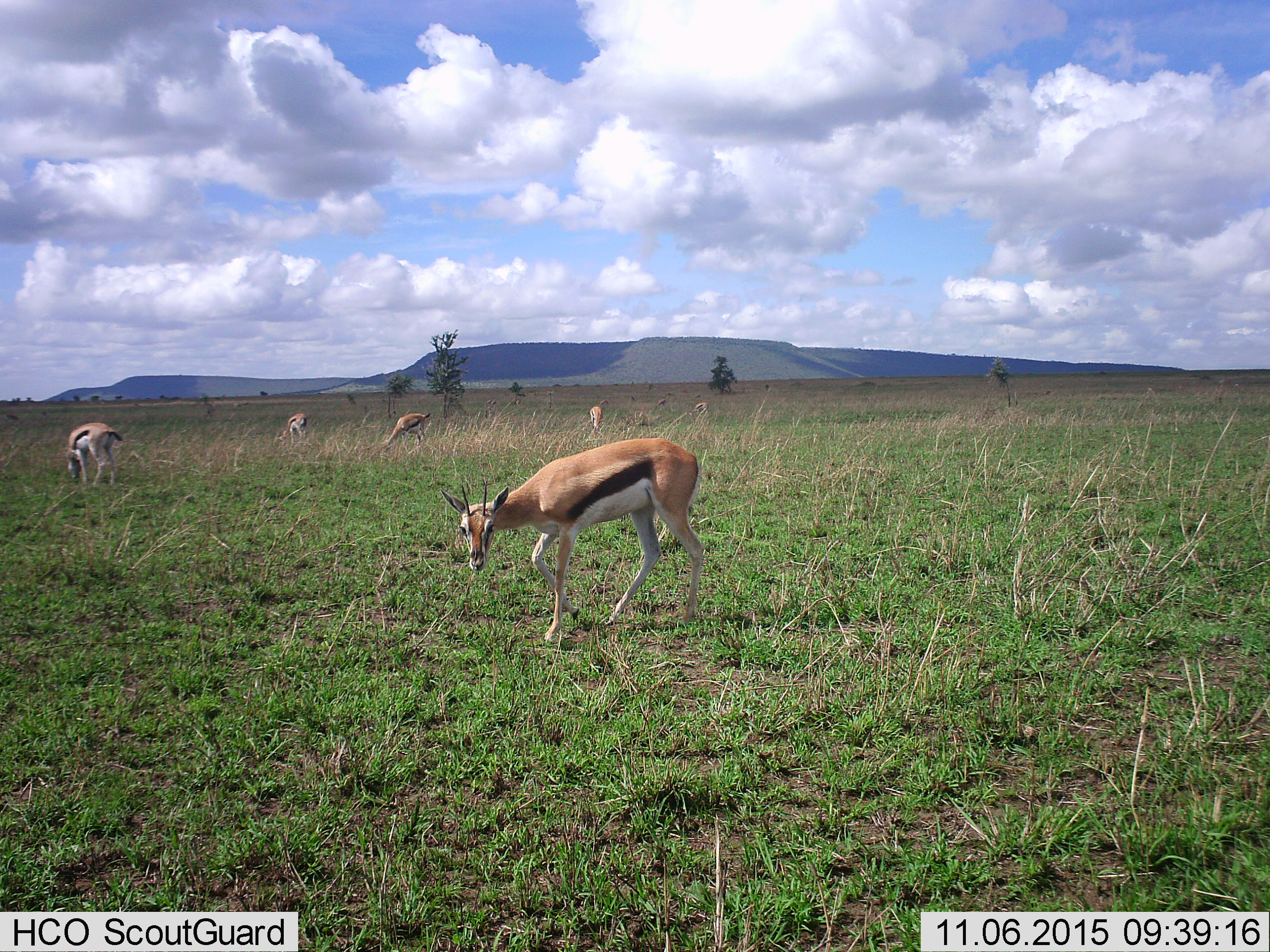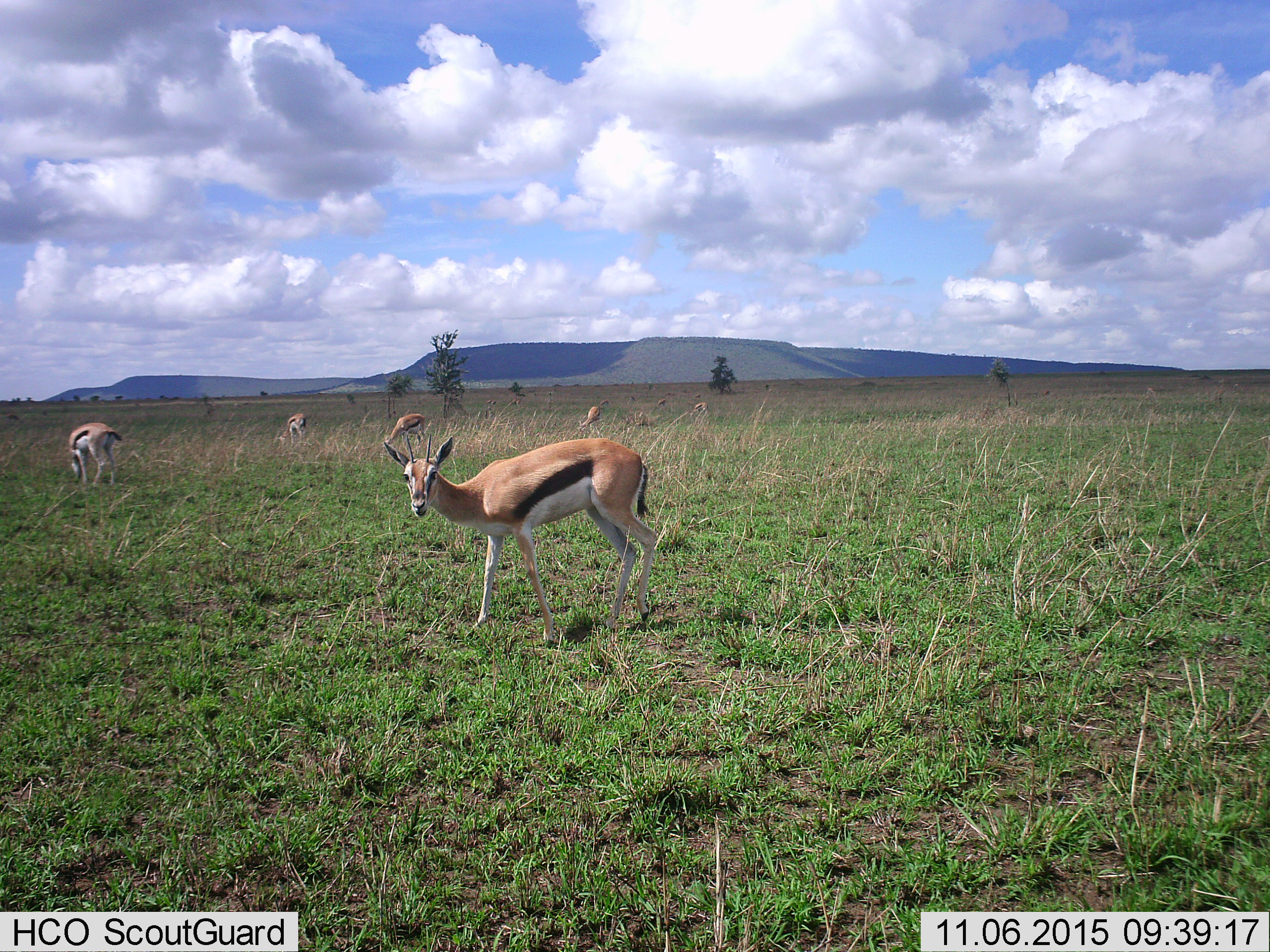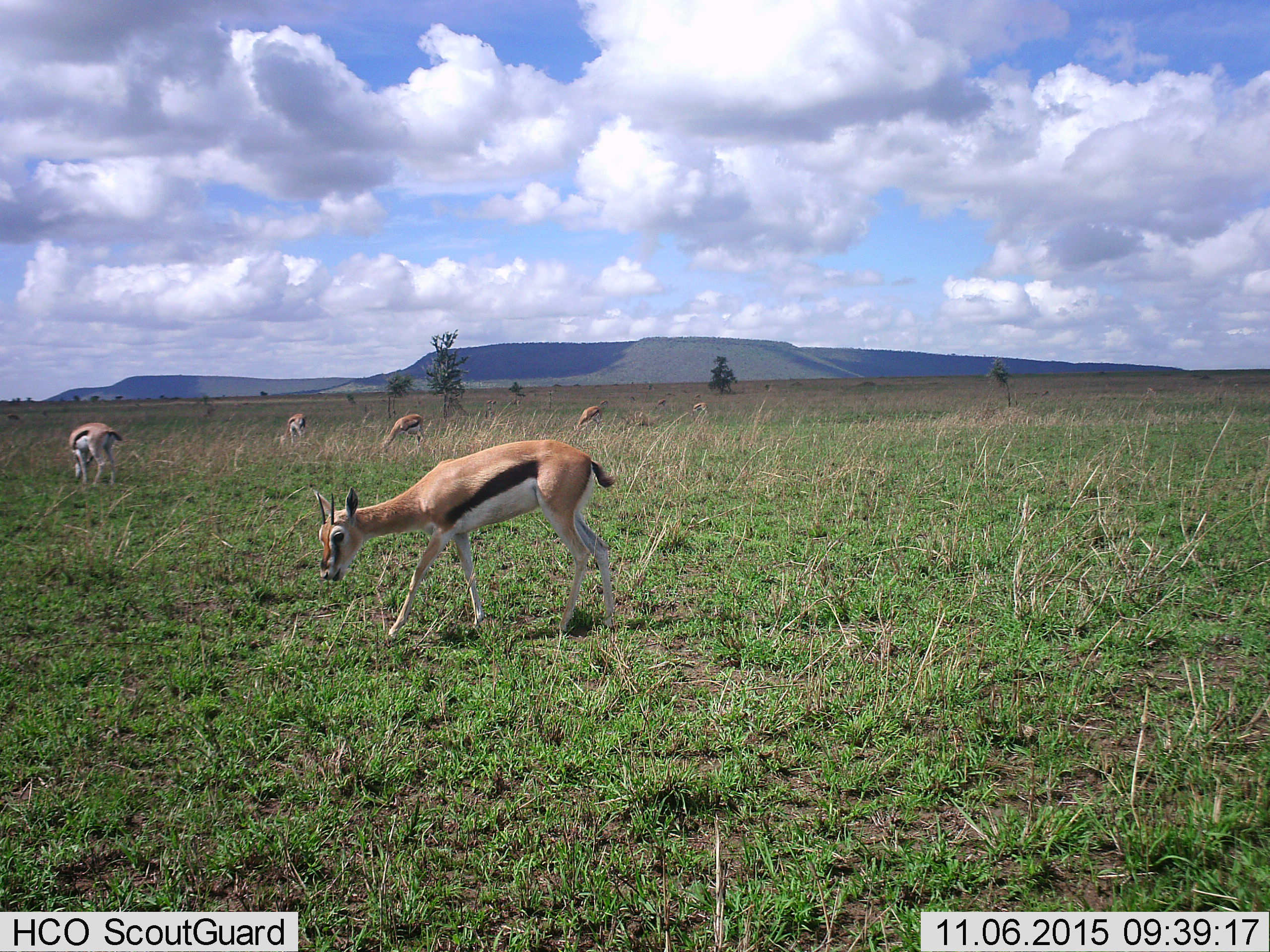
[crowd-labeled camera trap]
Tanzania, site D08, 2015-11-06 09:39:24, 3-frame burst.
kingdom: Animalia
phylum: Chordata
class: Mammalia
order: Artiodactyla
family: Bovidae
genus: Eudorcas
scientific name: Eudorcas thomsonii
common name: thomson's gazelle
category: gazellethomsons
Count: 6.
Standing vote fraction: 53%.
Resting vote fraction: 0%.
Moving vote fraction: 68%.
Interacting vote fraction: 0%.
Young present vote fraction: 0%.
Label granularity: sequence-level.